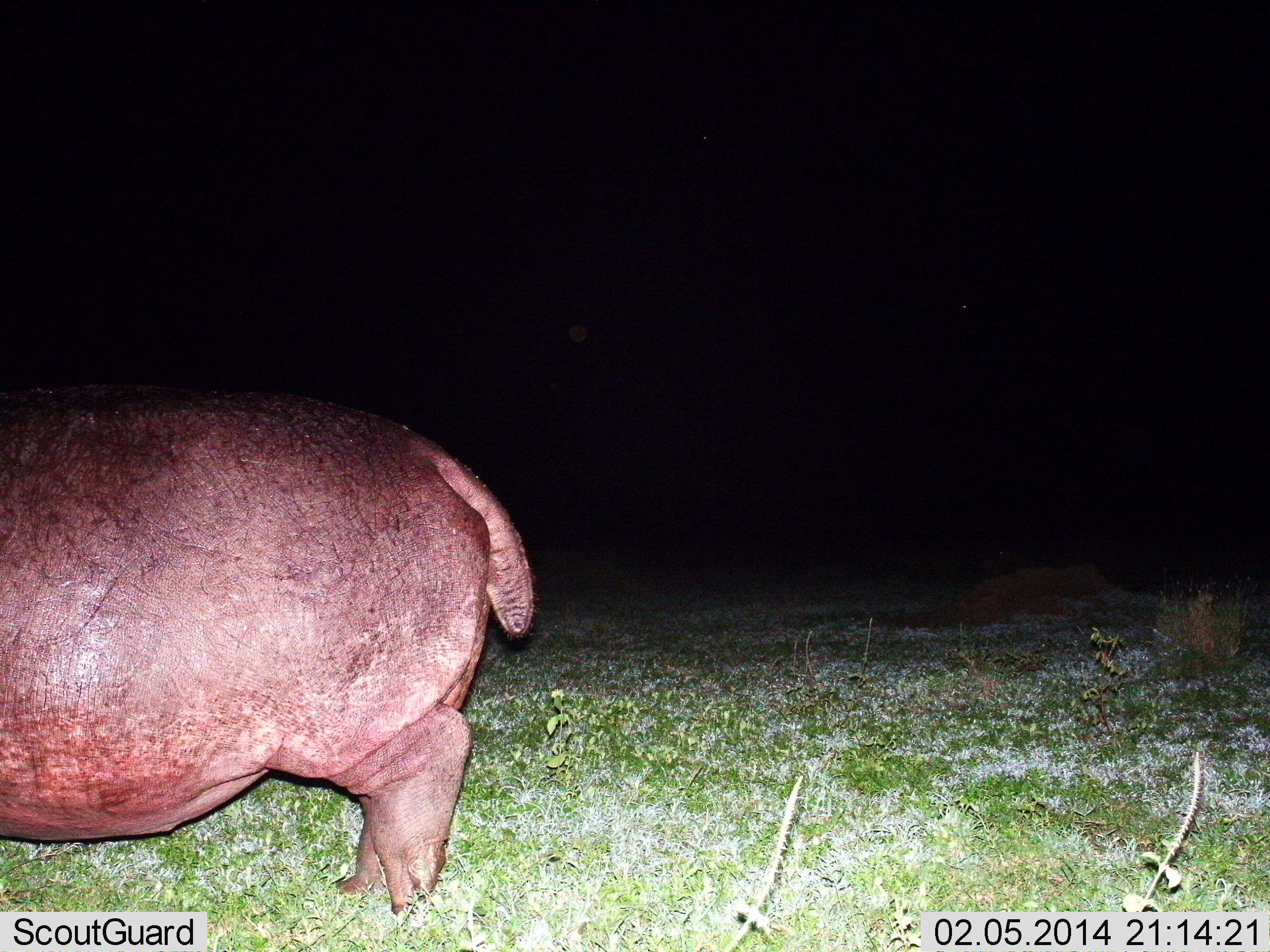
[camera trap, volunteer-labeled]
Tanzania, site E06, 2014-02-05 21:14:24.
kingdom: Animalia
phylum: Chordata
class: Mammalia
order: Artiodactyla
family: Hippopotamidae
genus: Hippopotamus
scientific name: Hippopotamus amphibius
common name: hippopotamus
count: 1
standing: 30%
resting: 0%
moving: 70%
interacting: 0%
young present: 0%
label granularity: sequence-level